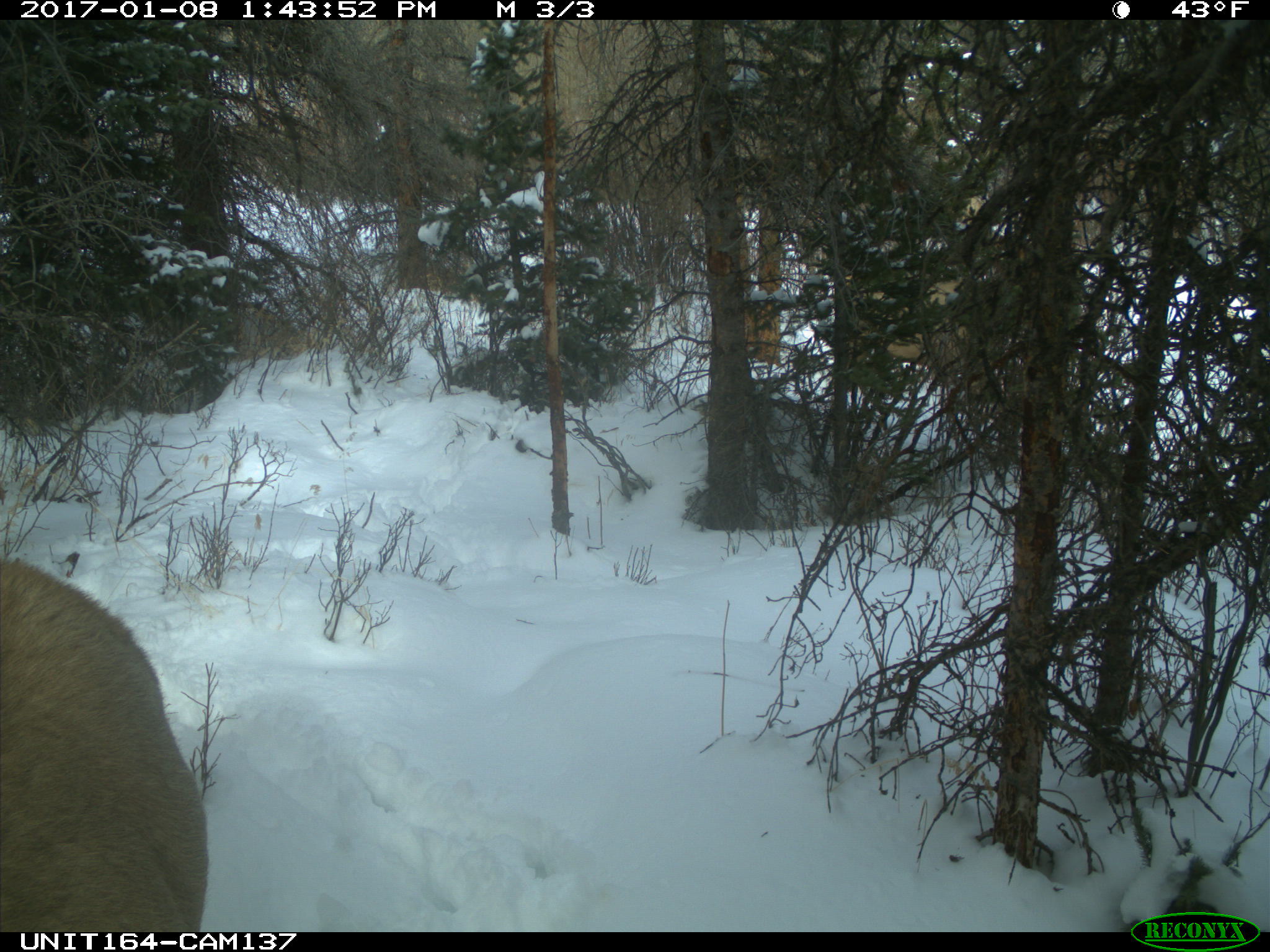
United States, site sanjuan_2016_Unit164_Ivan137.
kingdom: Animalia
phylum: Chordata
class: Mammalia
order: Artiodactyla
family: Cervidae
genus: Cervus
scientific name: Cervus elaphus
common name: red deer